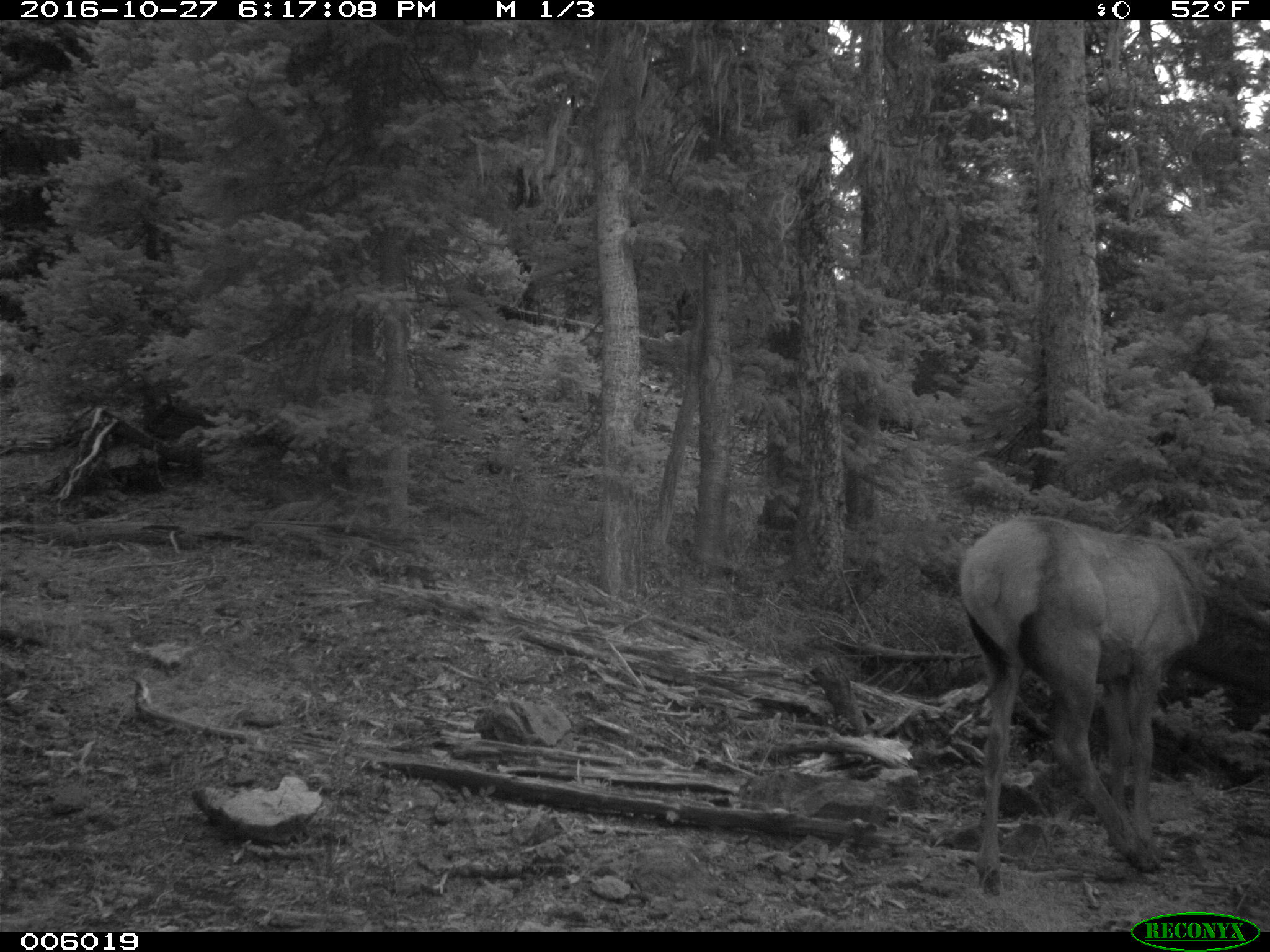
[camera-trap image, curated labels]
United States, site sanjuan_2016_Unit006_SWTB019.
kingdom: Animalia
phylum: Chordata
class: Mammalia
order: Artiodactyla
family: Cervidae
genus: Cervus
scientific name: Cervus elaphus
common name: red deer